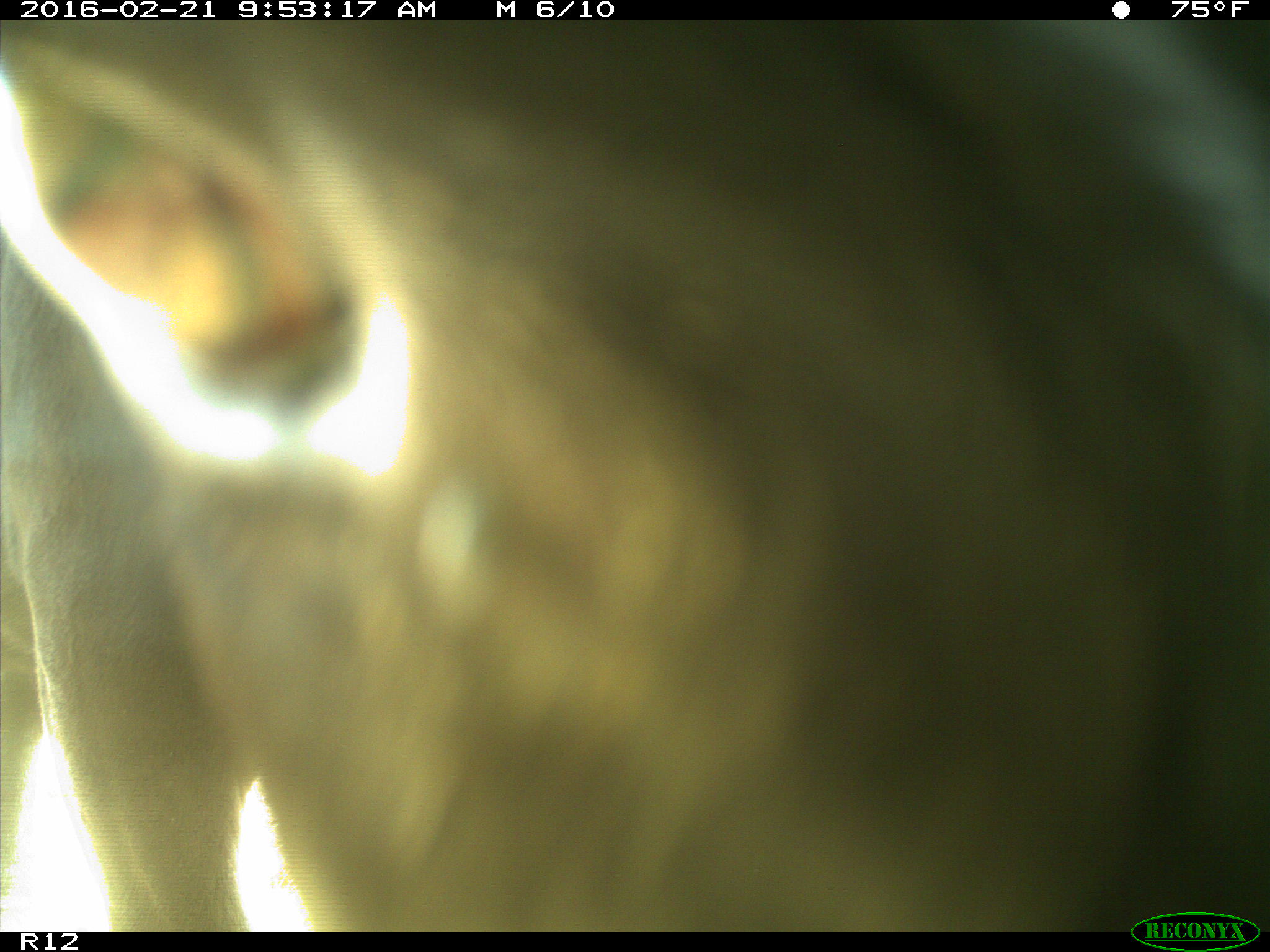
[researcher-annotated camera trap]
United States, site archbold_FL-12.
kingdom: Animalia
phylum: Chordata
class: Mammalia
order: Artiodactyla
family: Bovidae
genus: Bos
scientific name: Bos taurus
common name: domestic cow